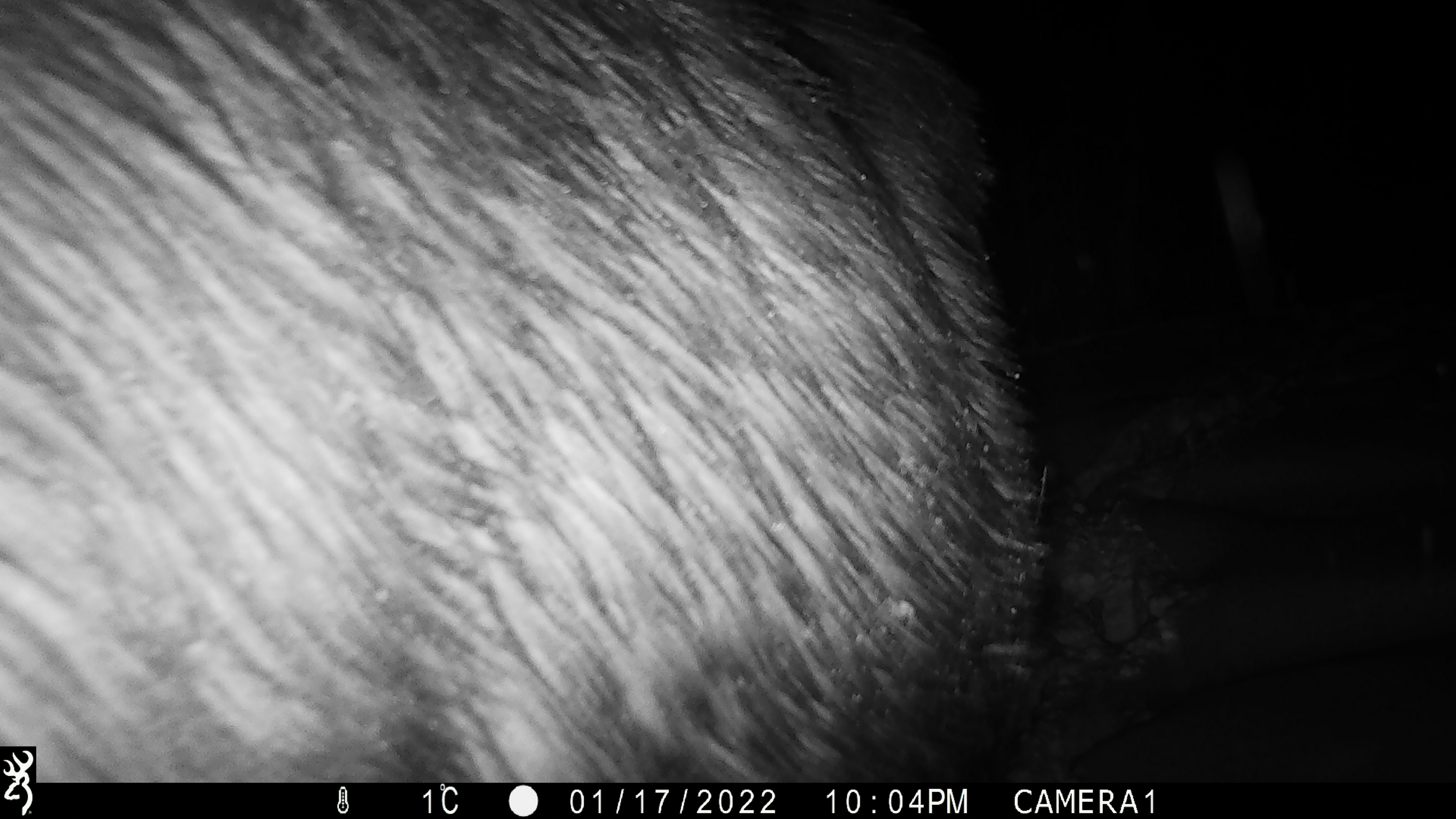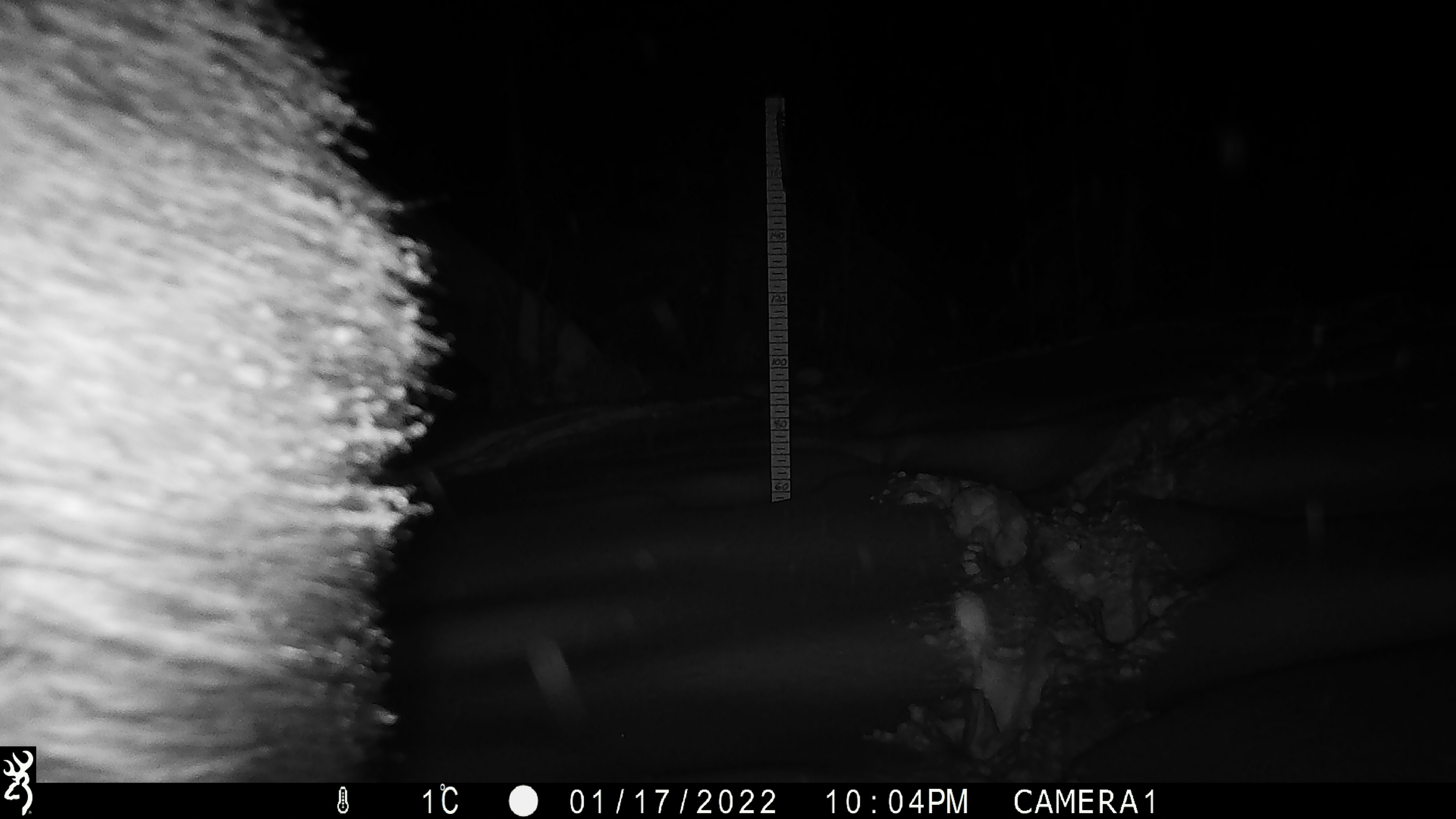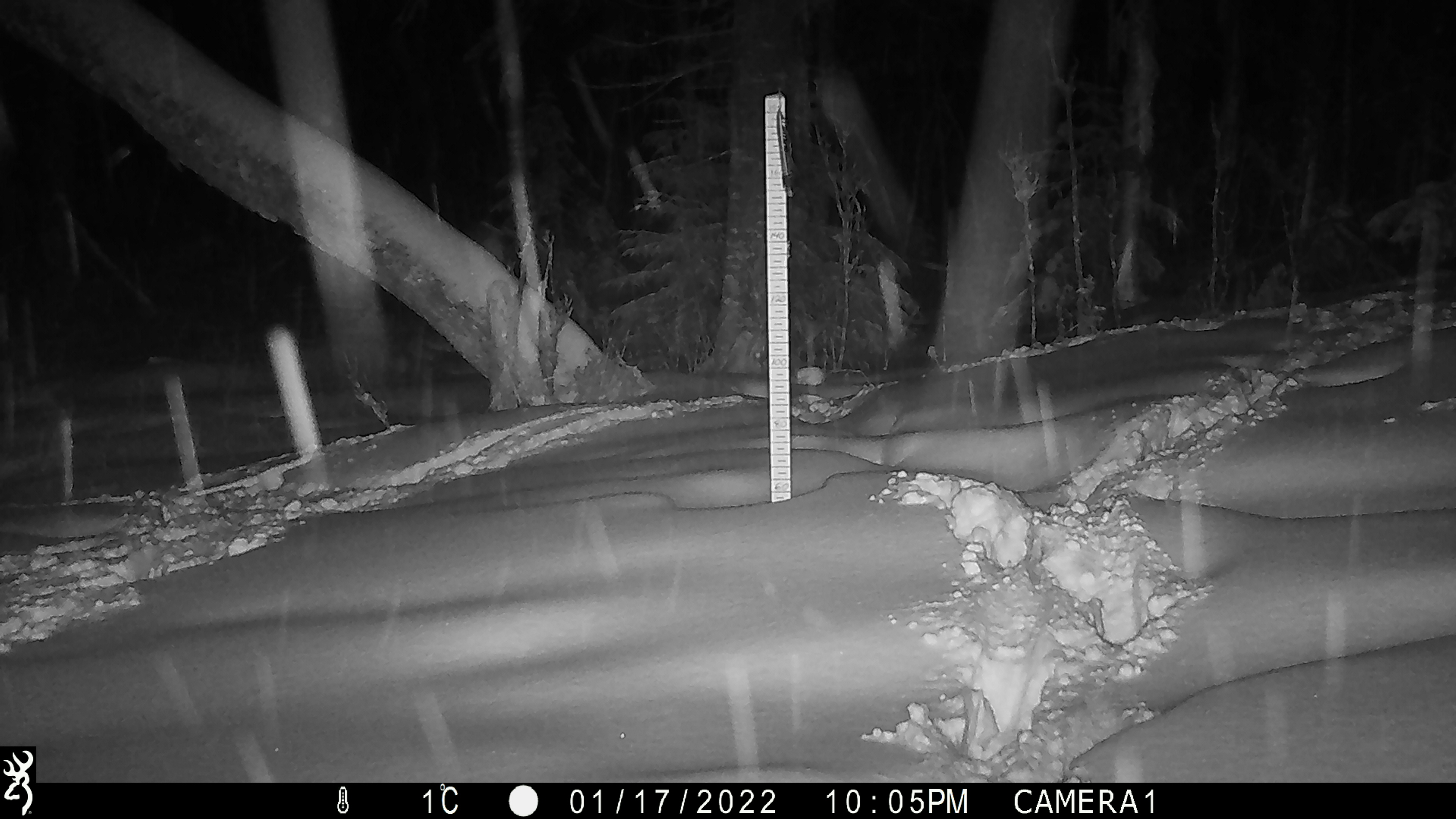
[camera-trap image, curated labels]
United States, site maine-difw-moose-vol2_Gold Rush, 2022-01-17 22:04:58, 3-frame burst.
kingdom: Animalia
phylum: Chordata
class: Mammalia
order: Artiodactyla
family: Cervidae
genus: Alces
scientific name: Alces alces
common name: moose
Moose (Alces alces).